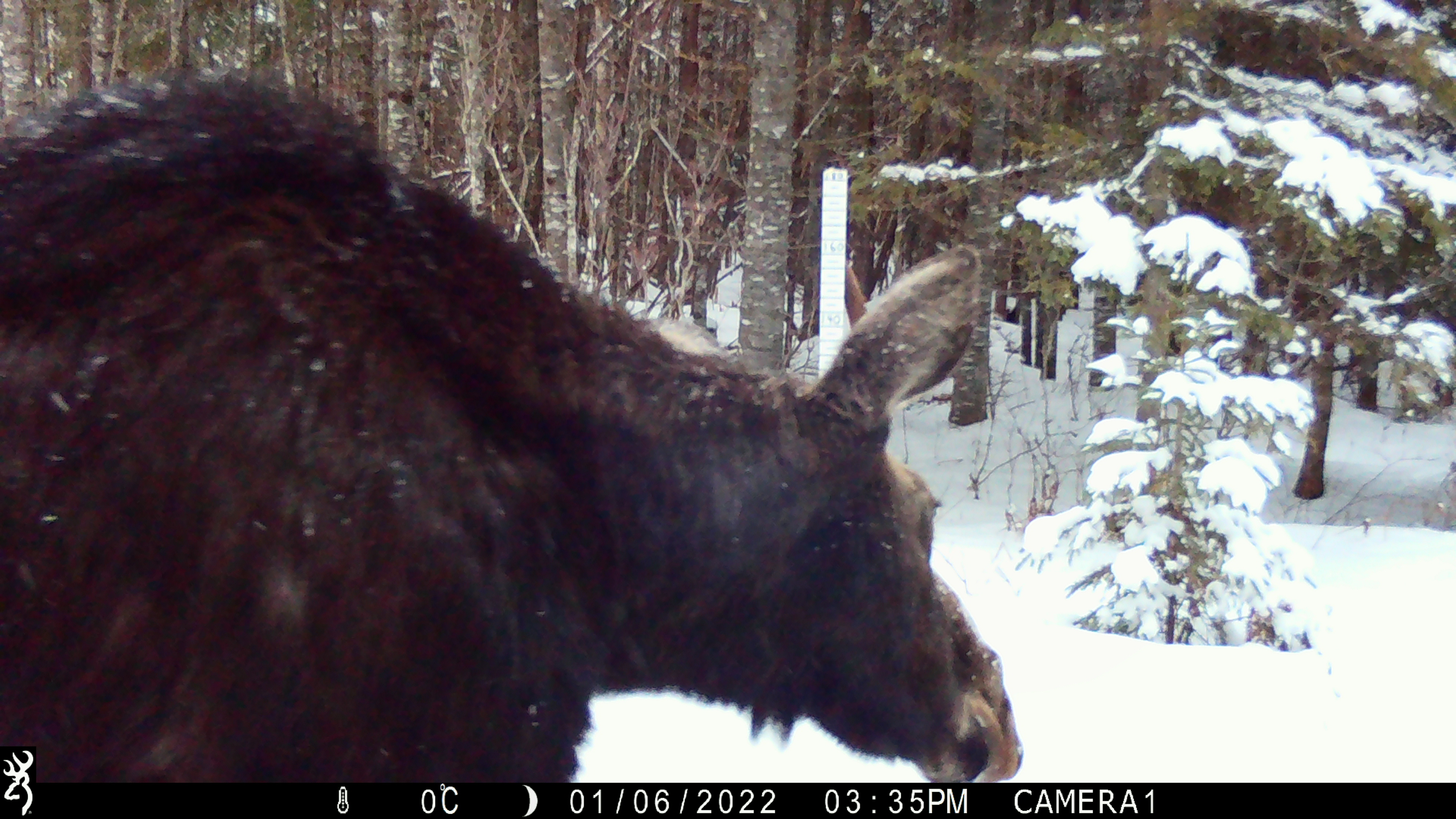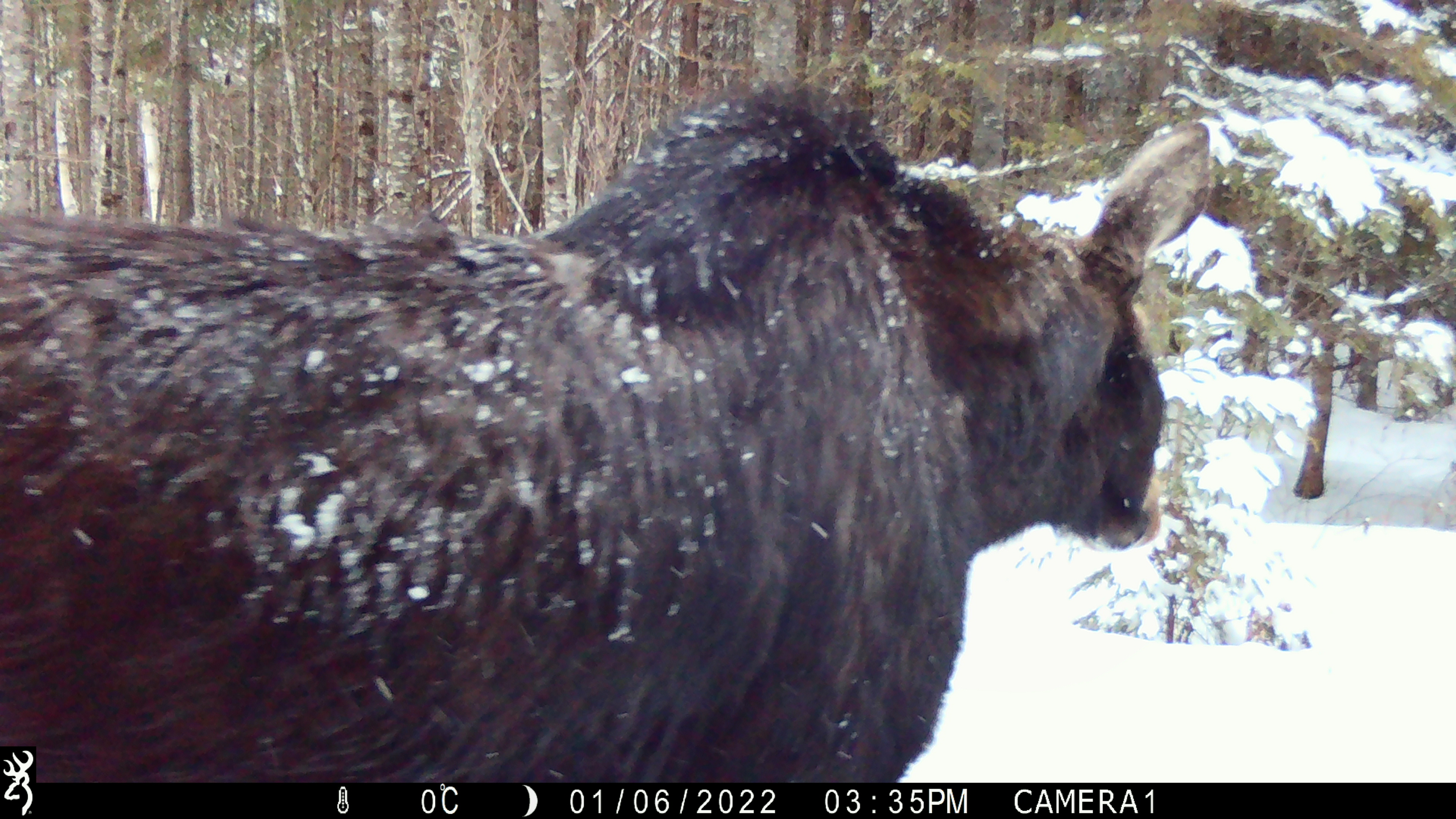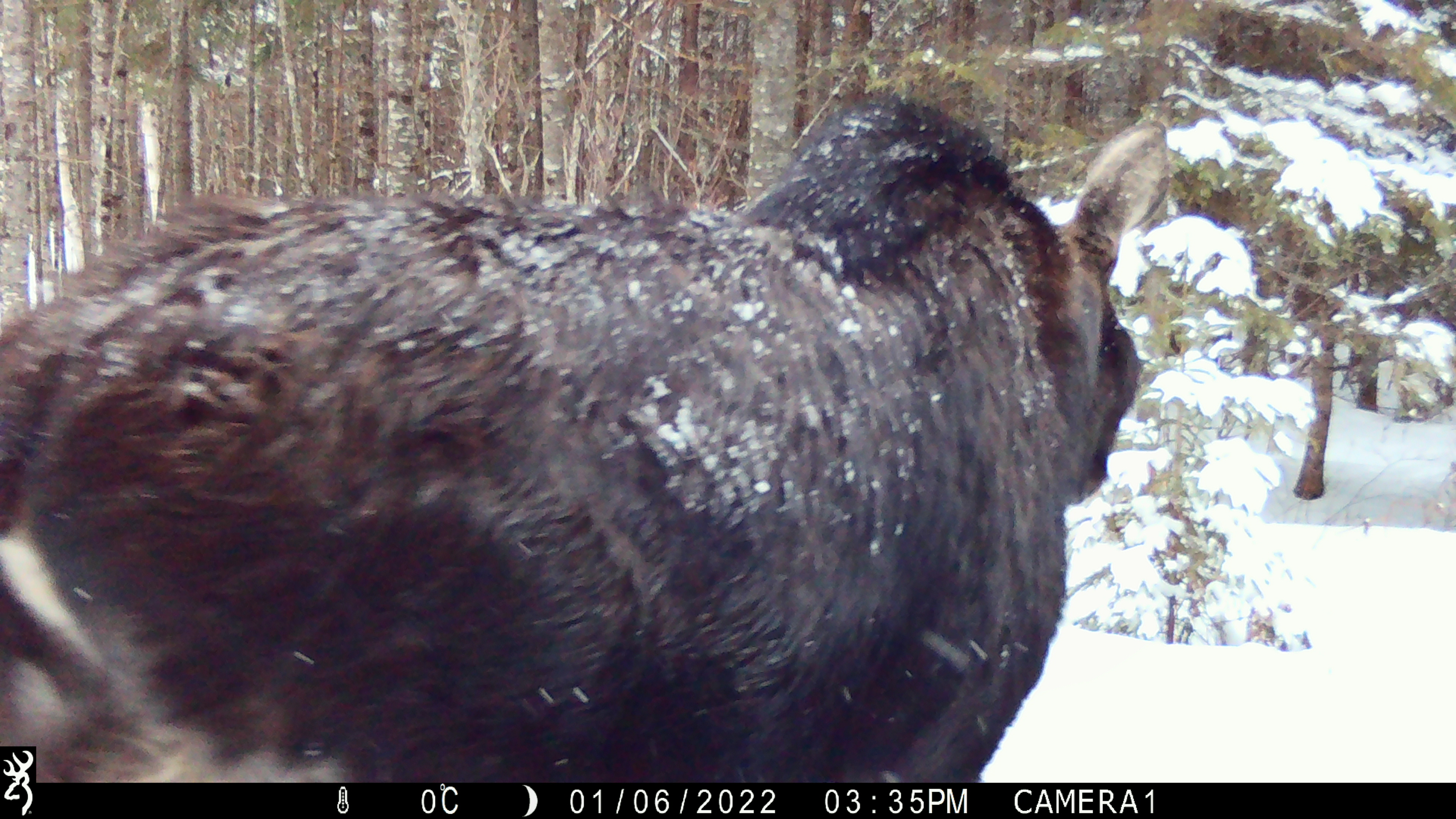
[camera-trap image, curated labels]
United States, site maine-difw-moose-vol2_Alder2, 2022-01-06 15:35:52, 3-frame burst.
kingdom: Animalia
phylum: Chordata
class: Mammalia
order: Artiodactyla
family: Cervidae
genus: Alces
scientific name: Alces alces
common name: moose